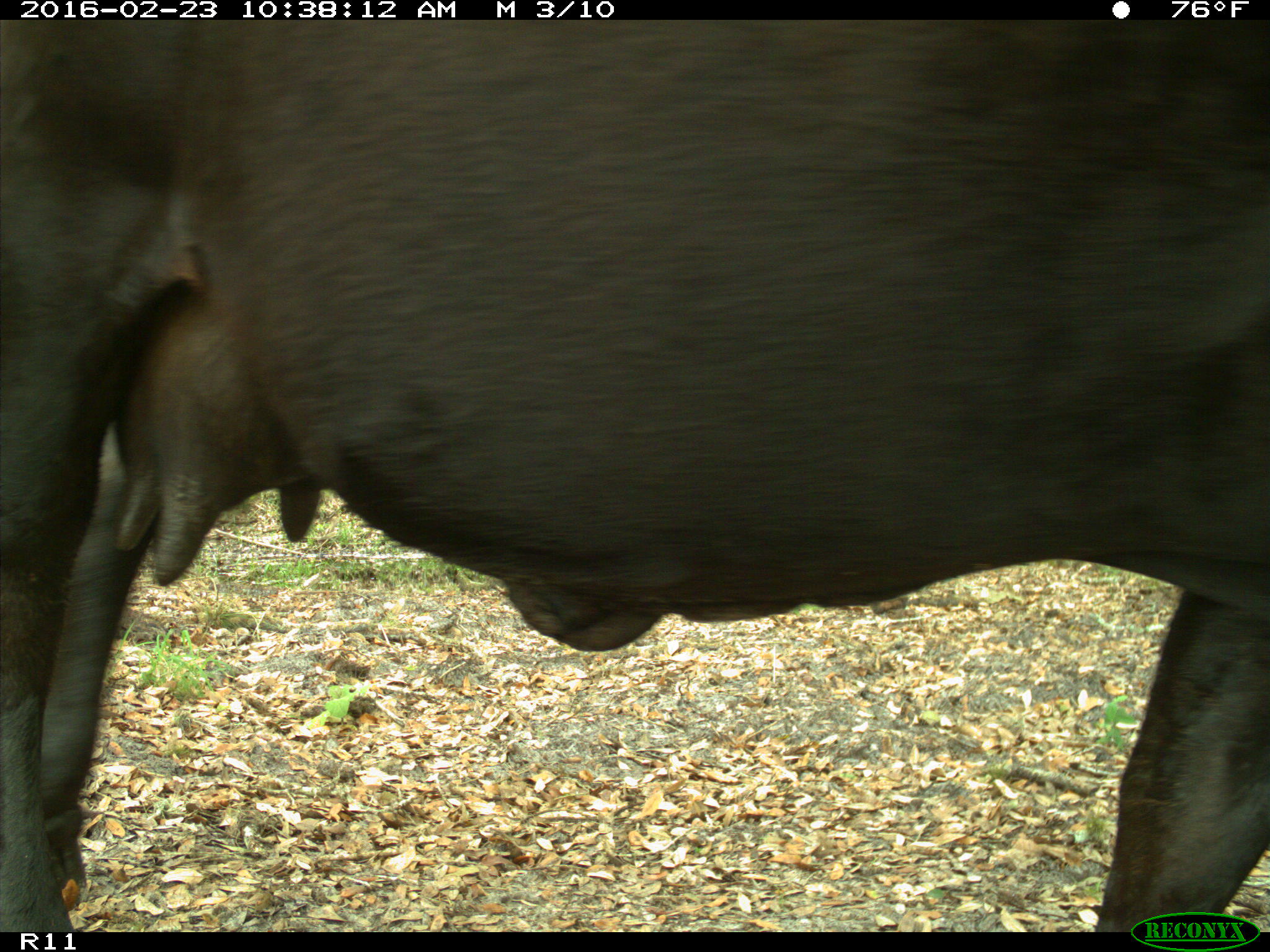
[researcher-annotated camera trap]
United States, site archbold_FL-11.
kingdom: Animalia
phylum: Chordata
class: Mammalia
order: Artiodactyla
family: Bovidae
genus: Bos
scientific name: Bos taurus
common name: domestic cow